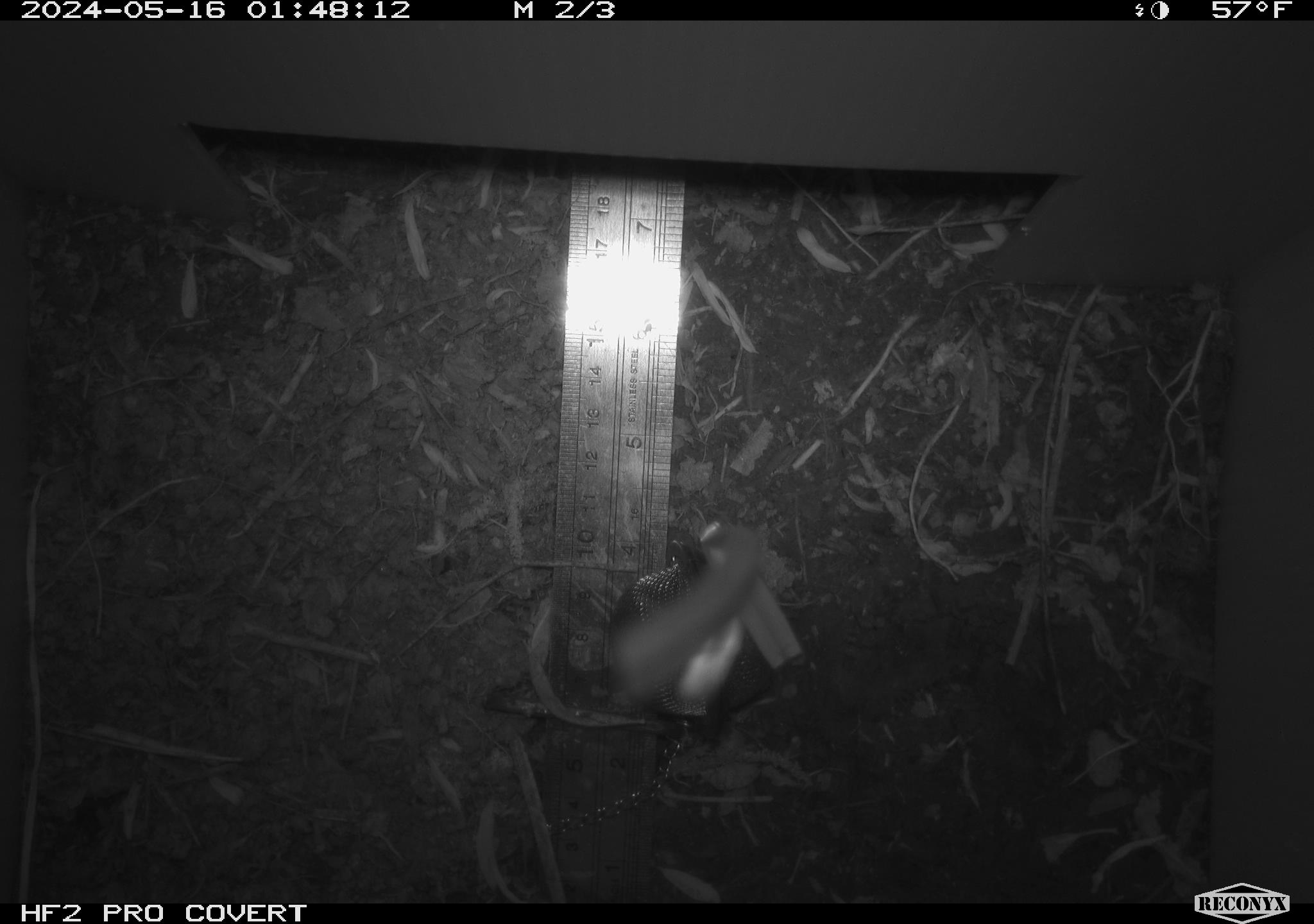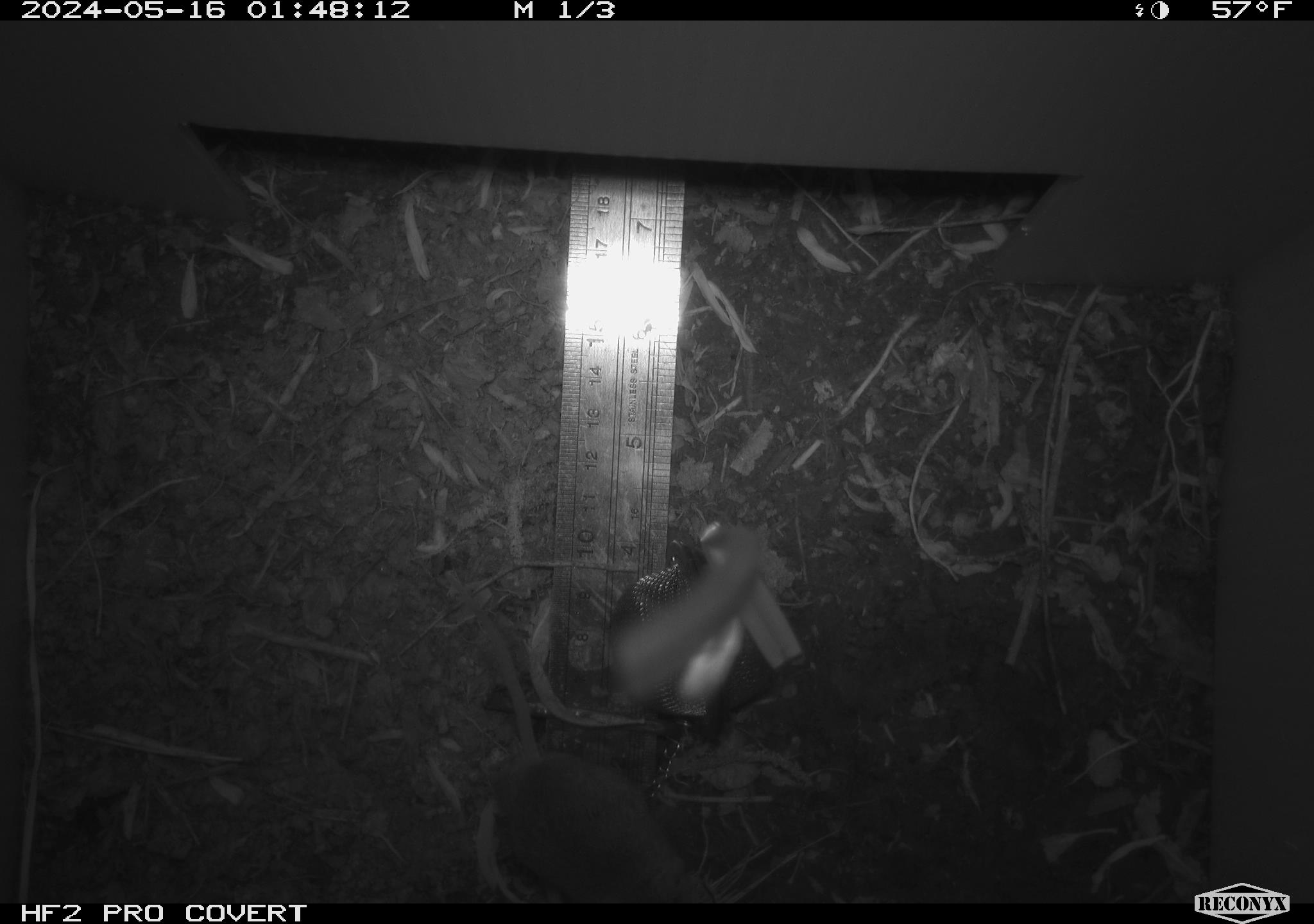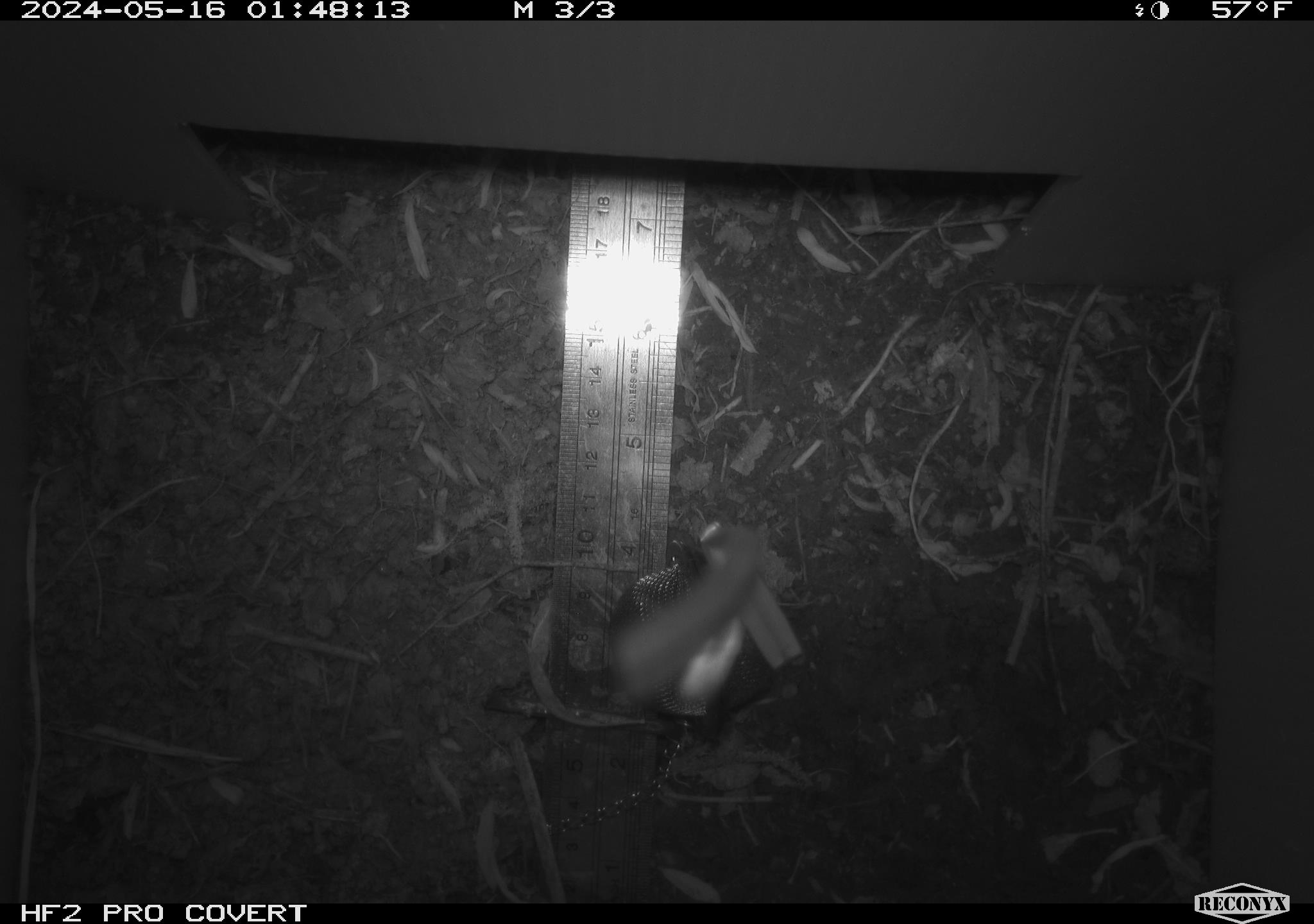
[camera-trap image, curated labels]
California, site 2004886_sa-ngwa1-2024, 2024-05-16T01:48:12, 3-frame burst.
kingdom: Animalia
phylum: Chordata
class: Mammalia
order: Rodentia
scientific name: Rodentia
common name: mouse species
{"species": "mouse species (Rodentia)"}